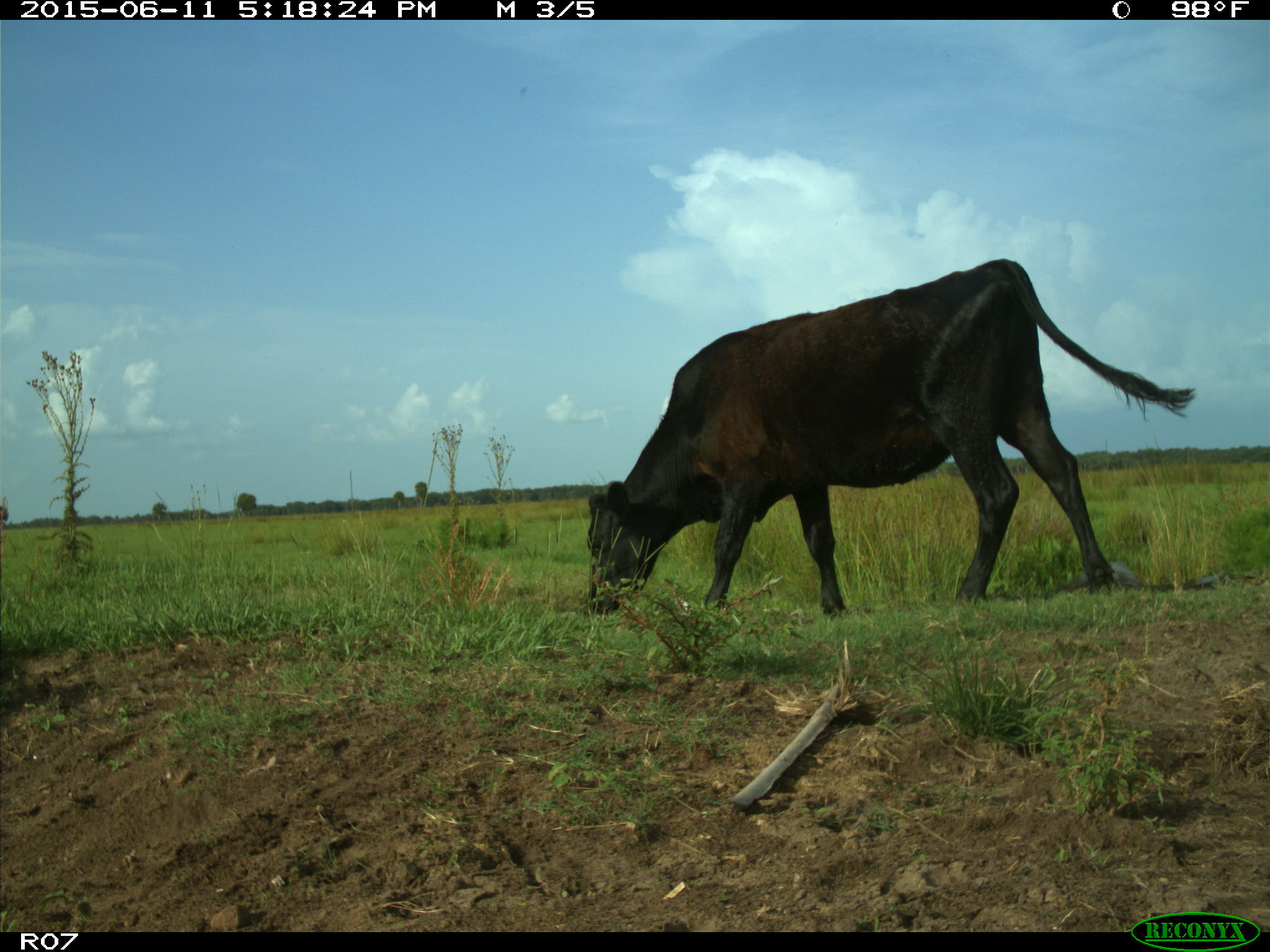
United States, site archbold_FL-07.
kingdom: Animalia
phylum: Chordata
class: Mammalia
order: Artiodactyla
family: Bovidae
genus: Bos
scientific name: Bos taurus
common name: domestic cow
Bos taurus (domestic cow).